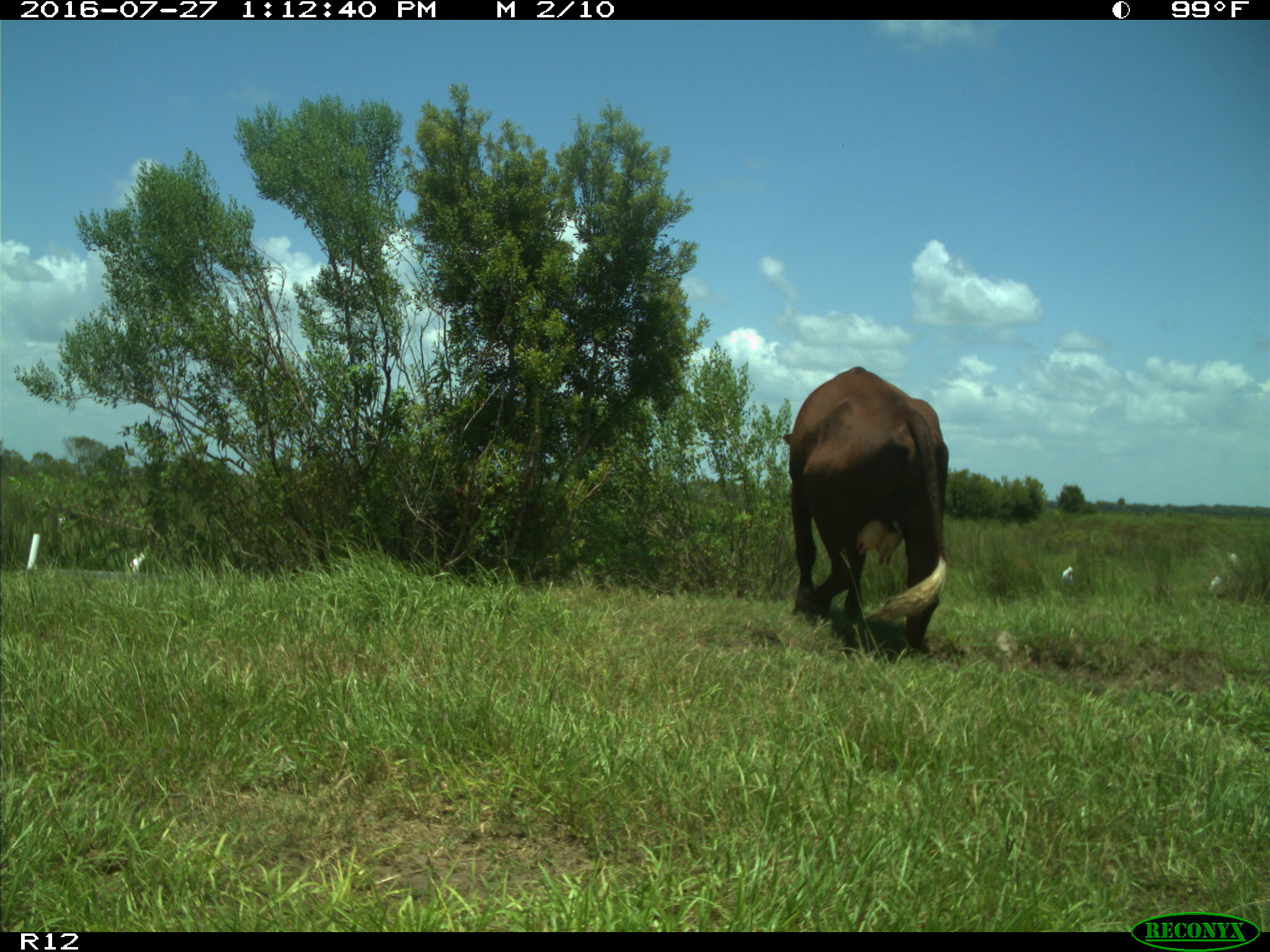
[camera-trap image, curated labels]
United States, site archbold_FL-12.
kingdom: Animalia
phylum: Chordata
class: Mammalia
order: Artiodactyla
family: Bovidae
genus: Bos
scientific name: Bos taurus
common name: domestic cow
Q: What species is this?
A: Bos taurus (domestic cow).